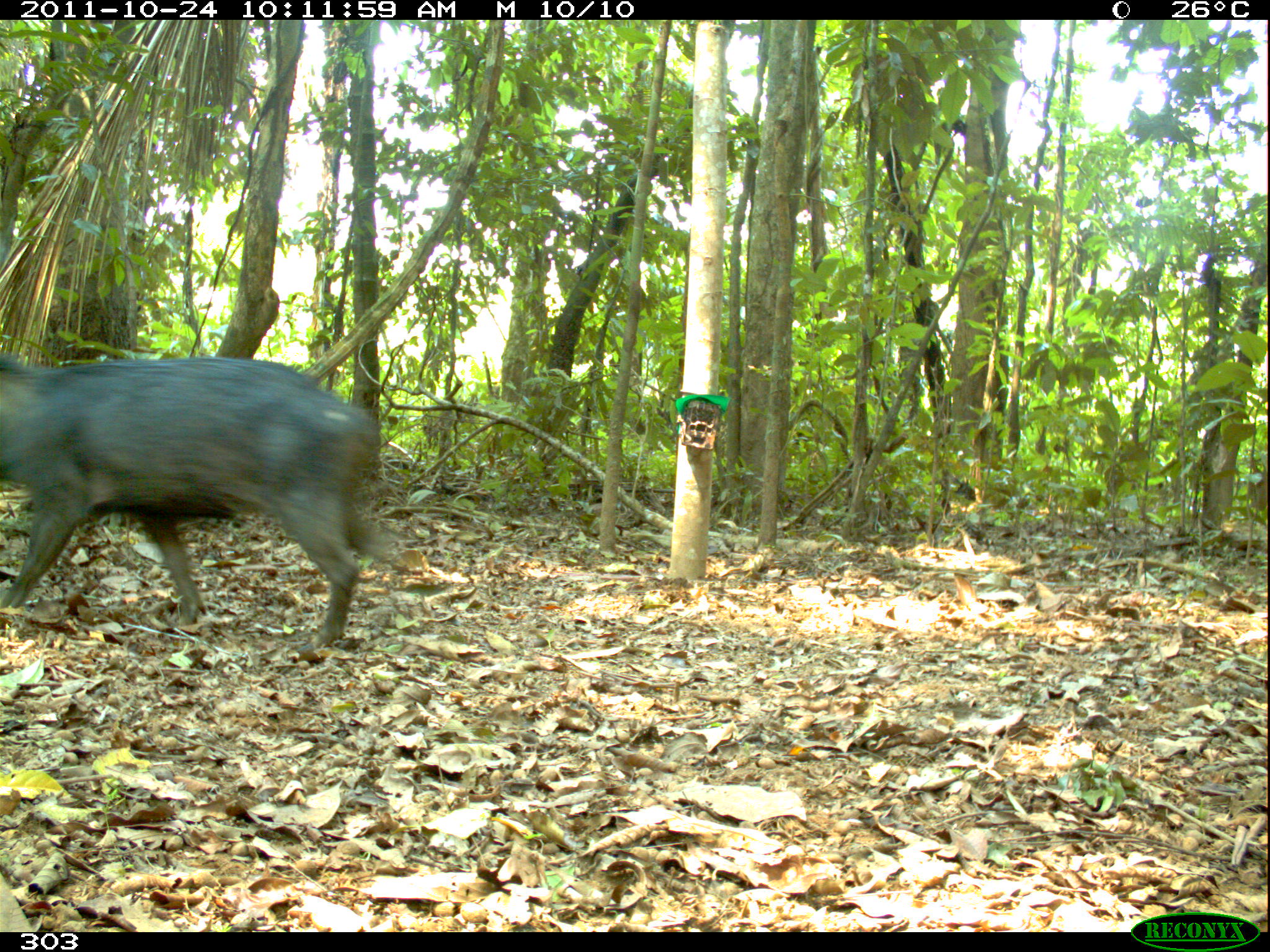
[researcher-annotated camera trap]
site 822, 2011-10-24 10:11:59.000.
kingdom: Animalia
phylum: Chordata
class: Mammalia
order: Artiodactyla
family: Tayassuidae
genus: Tayassu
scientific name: Tayassu pecari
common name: white-lipped peccary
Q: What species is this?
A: Tayassu pecari (white-lipped peccary).